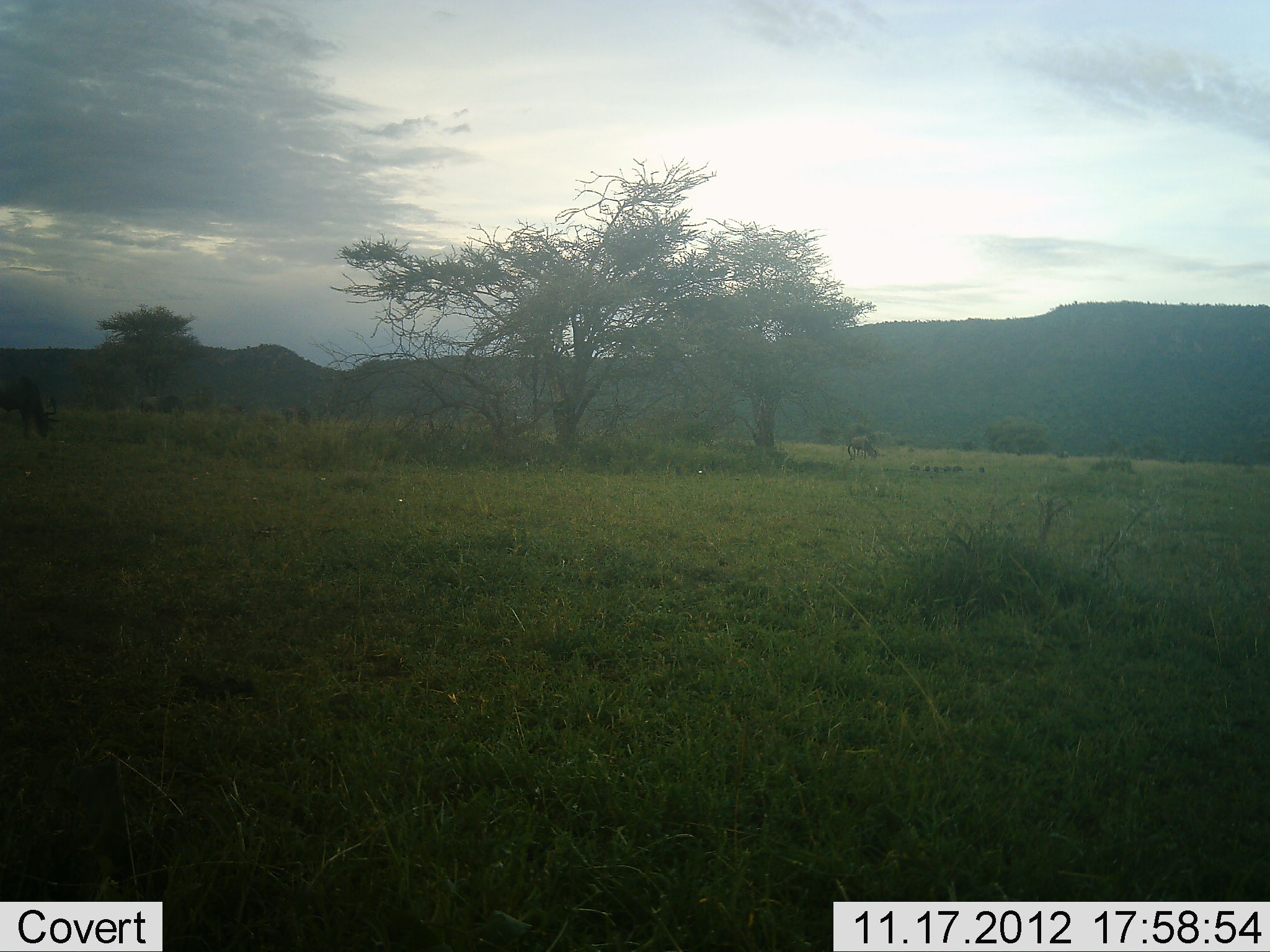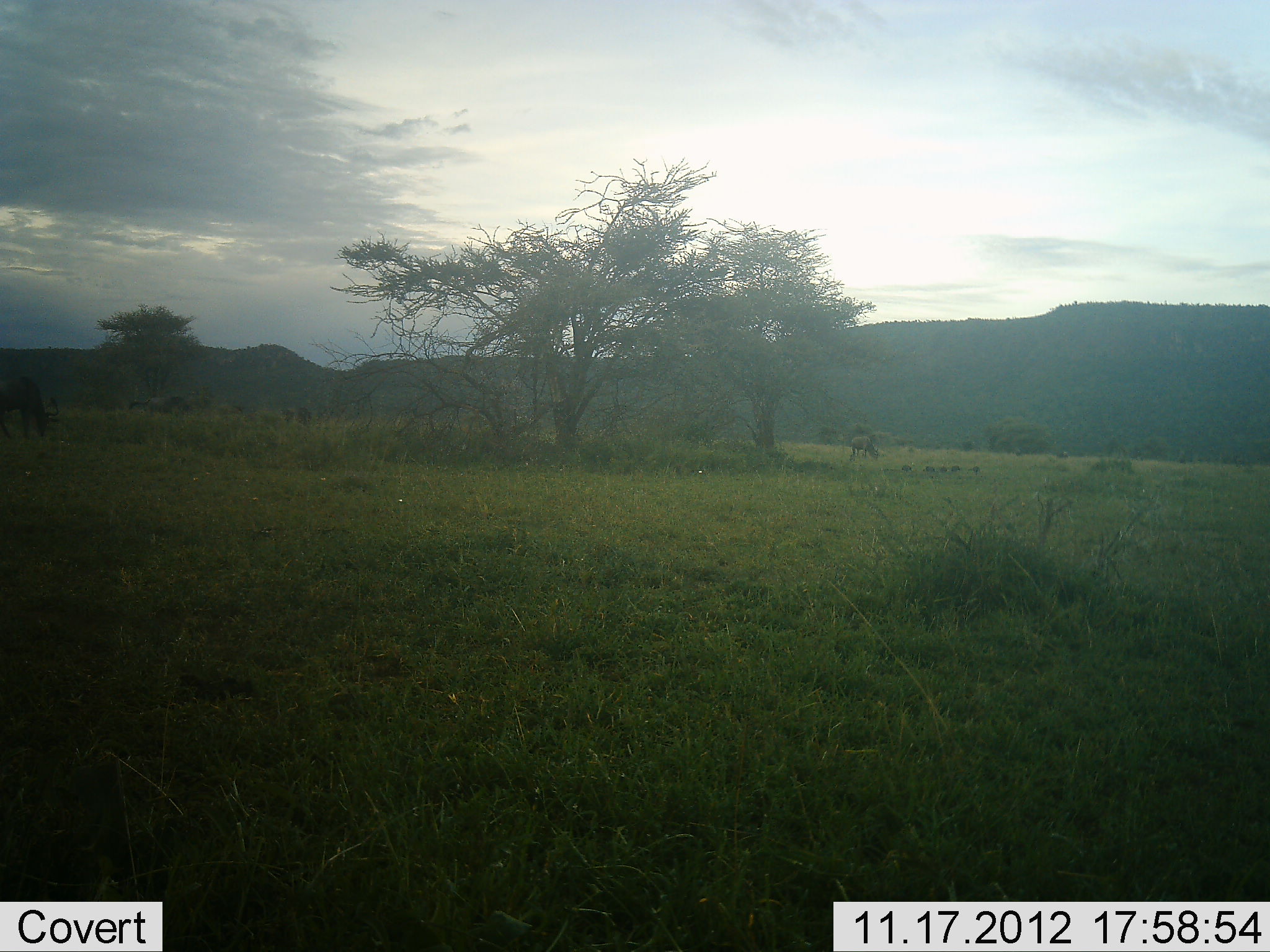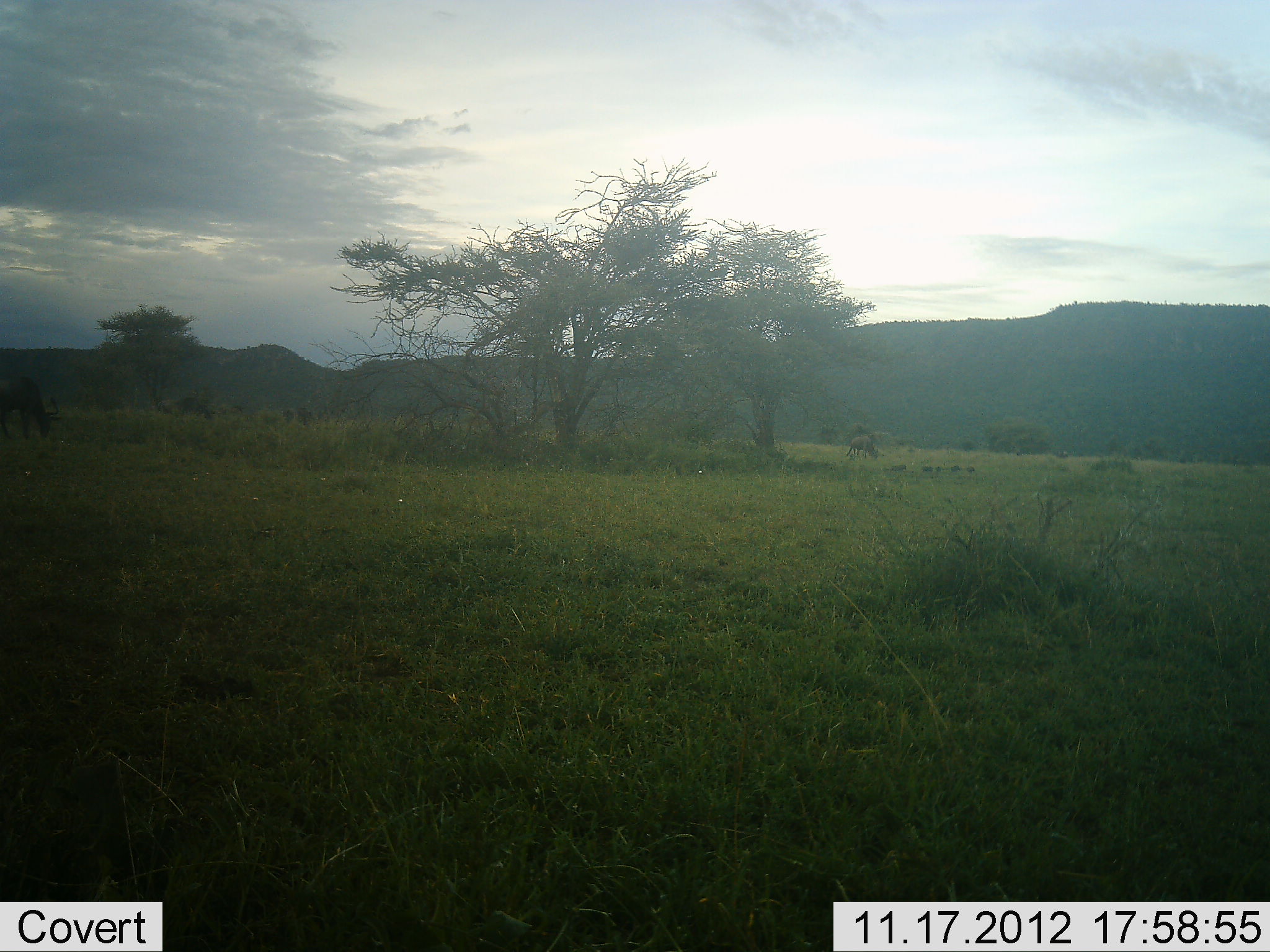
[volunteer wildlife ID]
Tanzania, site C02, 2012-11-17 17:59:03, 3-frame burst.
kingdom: Animalia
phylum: Chordata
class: Aves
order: Galliformes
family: Numididae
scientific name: Numididae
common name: guinea fowl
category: guineafowl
Guineafowl (guinea fowl) (Numididae), count 6. Behavior (volunteer vote fractions): standing 10%, resting 0%, moving 100%, interacting 0%. Young present (vote fraction): 0%. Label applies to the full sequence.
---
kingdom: Animalia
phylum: Chordata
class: Mammalia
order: Artiodactyla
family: Bovidae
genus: Connochaetes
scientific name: Connochaetes taurinus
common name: blue wildebeest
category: wildebeest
Wildebeest (blue wildebeest) (Connochaetes taurinus), count 3. Behavior (volunteer vote fractions): standing 38%, resting 0%, moving 31%, interacting 0%. Young present (vote fraction): 0%. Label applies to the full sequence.